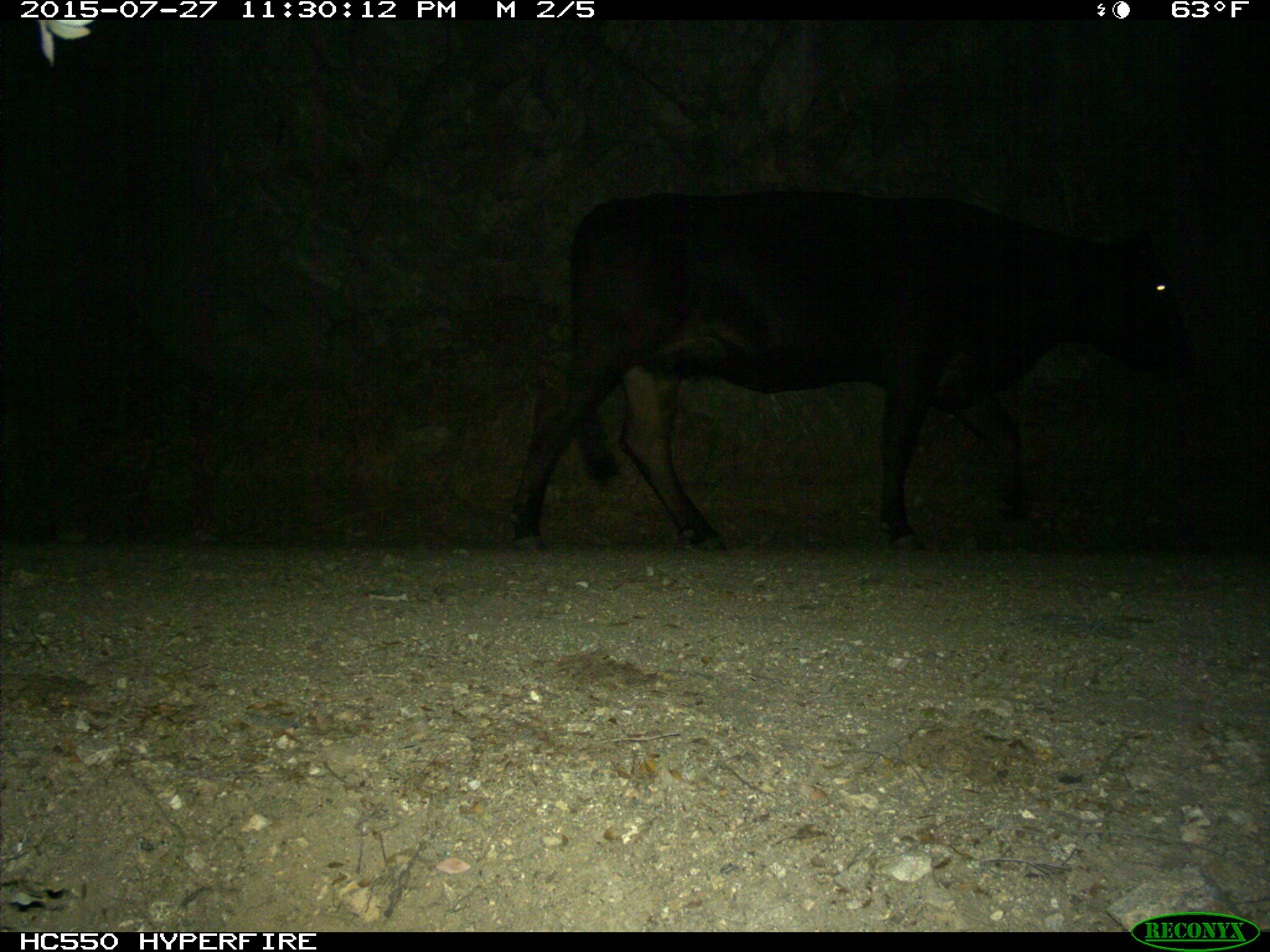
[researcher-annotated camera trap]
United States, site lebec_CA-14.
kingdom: Animalia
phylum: Chordata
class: Mammalia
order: Artiodactyla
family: Bovidae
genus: Bos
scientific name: Bos taurus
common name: domestic cow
Bos taurus (domestic cow).